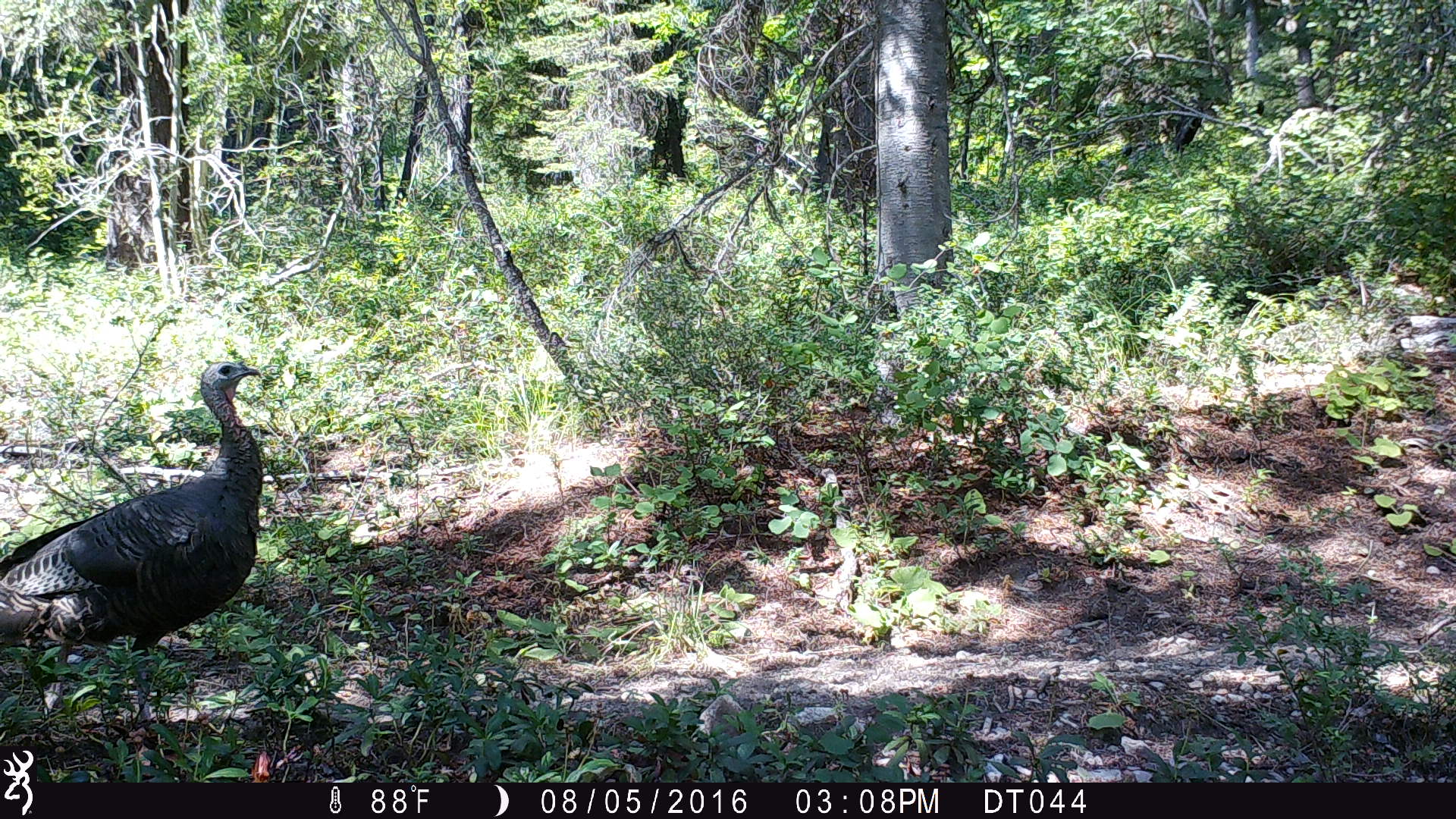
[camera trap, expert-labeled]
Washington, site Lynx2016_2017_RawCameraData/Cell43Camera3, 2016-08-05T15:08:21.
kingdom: Animalia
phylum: Chordata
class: Aves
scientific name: Aves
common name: birds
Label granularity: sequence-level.